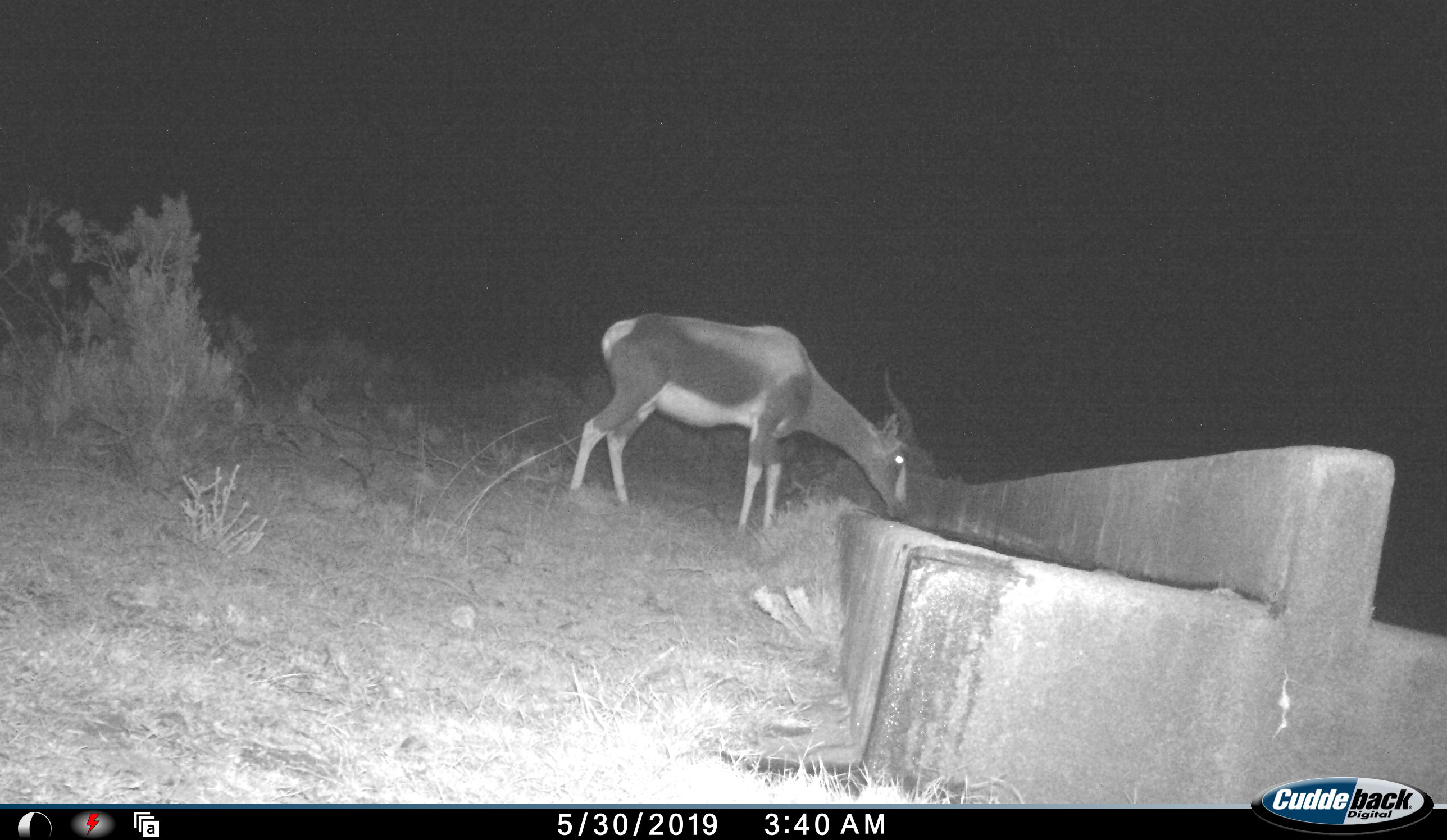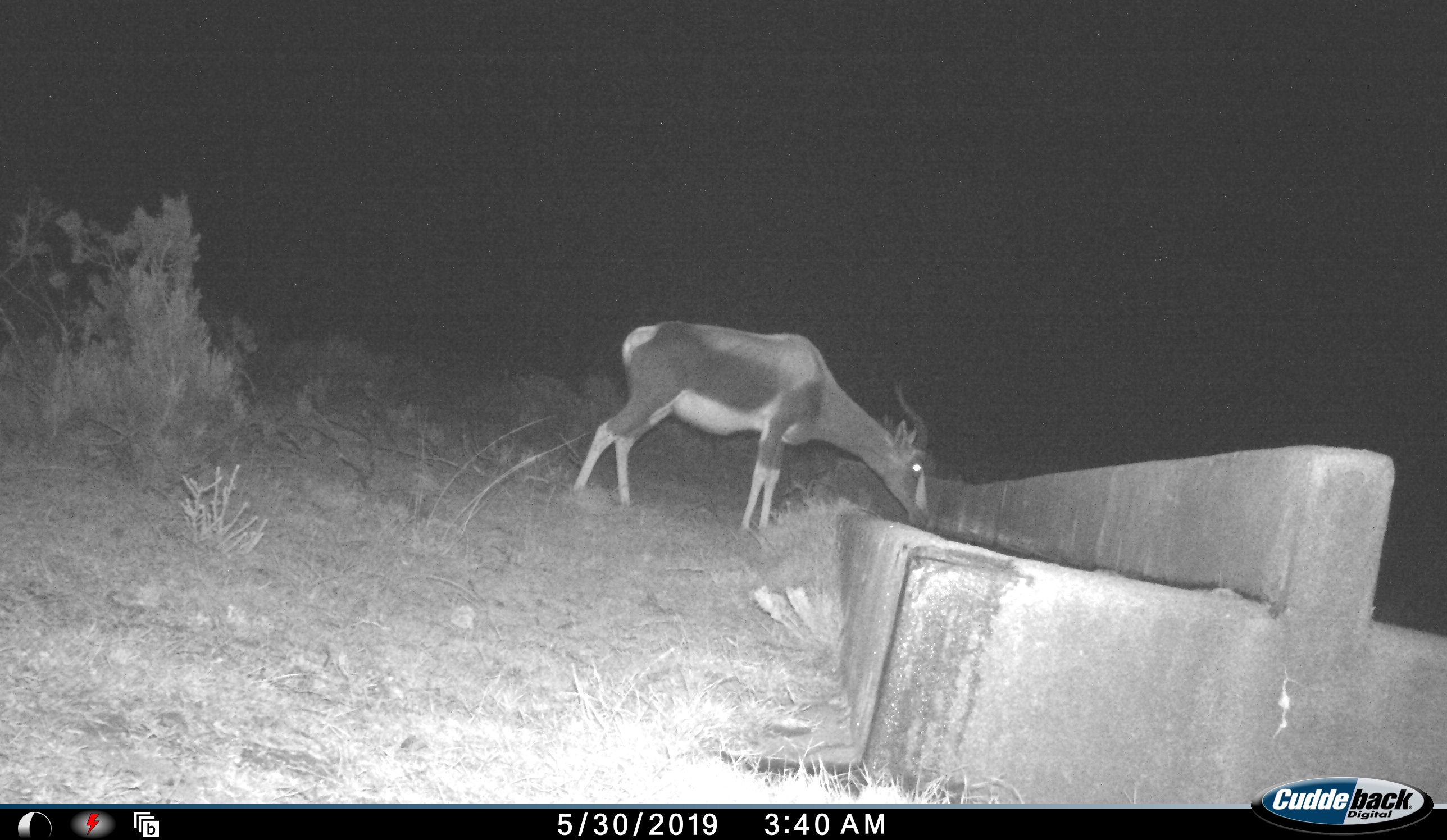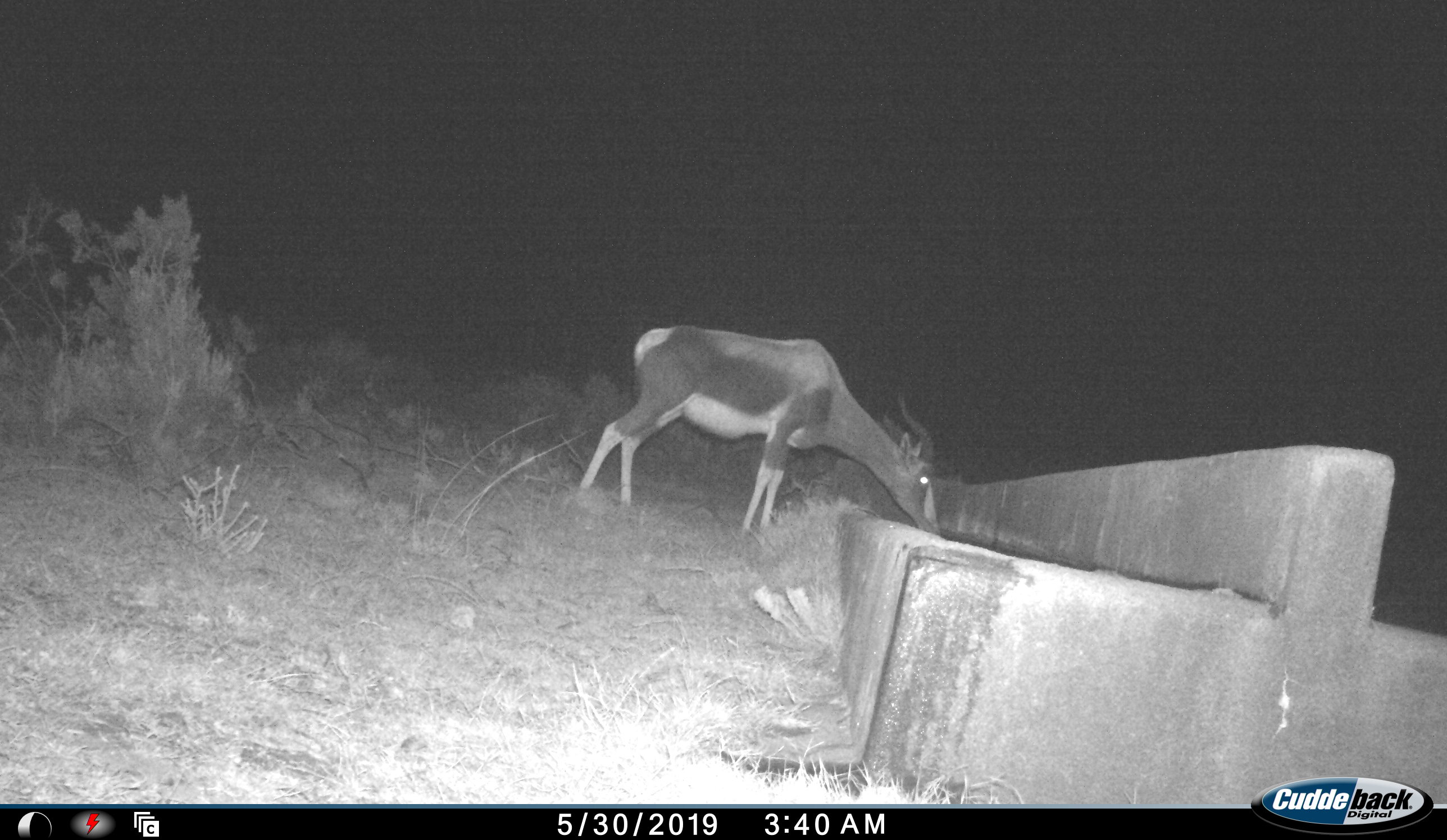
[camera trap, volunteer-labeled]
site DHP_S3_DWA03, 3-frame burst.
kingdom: Animalia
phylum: Chordata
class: Mammalia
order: Artiodactyla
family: Bovidae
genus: Damaliscus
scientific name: Damaliscus pygargus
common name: bontebok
Bontebok (Damaliscus pygargus), count 1. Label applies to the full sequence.